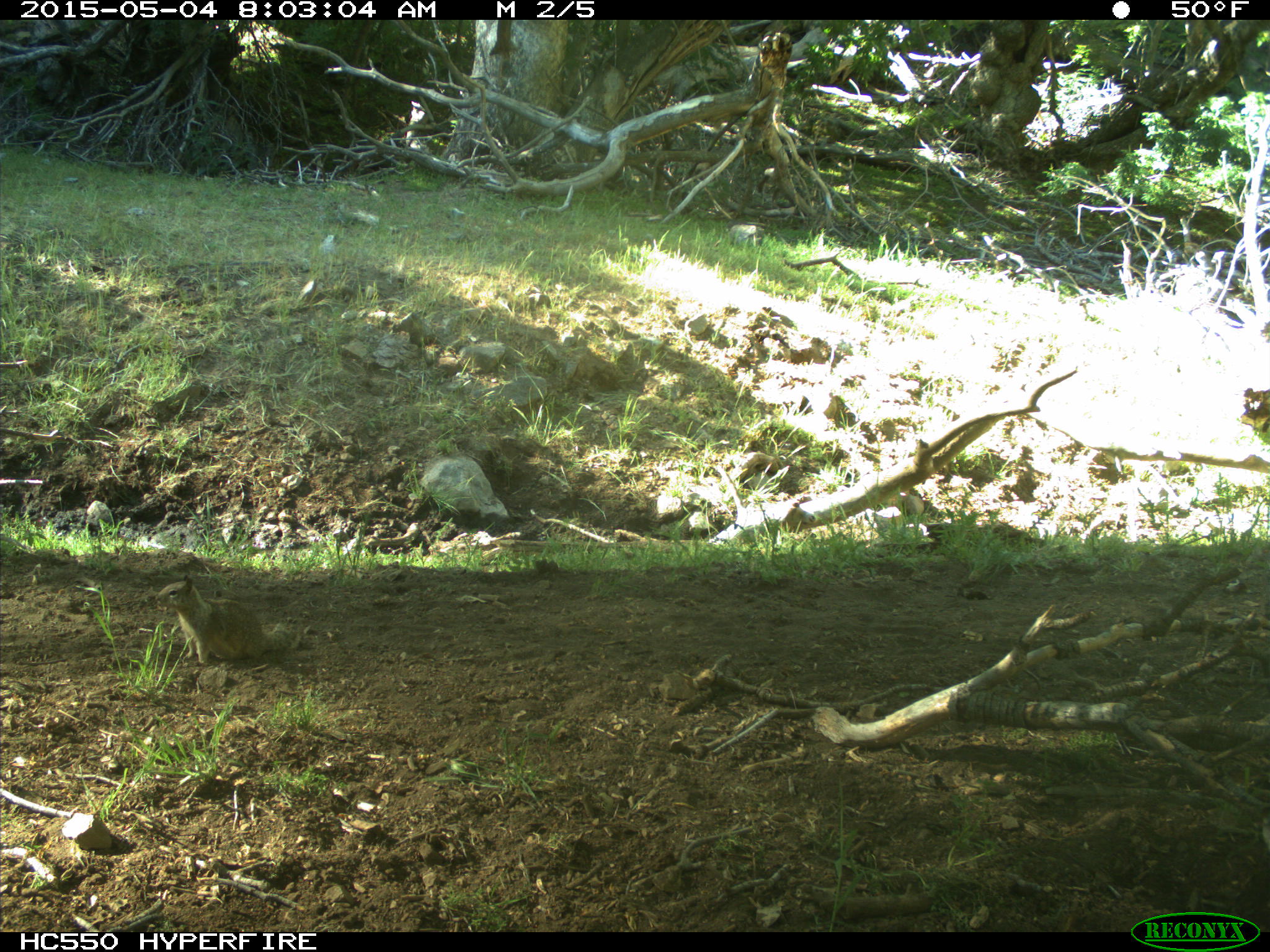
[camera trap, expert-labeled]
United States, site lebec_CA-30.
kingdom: Animalia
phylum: Chordata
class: Mammalia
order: Rodentia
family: Sciuridae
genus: Otospermophilus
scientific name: Otospermophilus beecheyi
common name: california ground squirrel